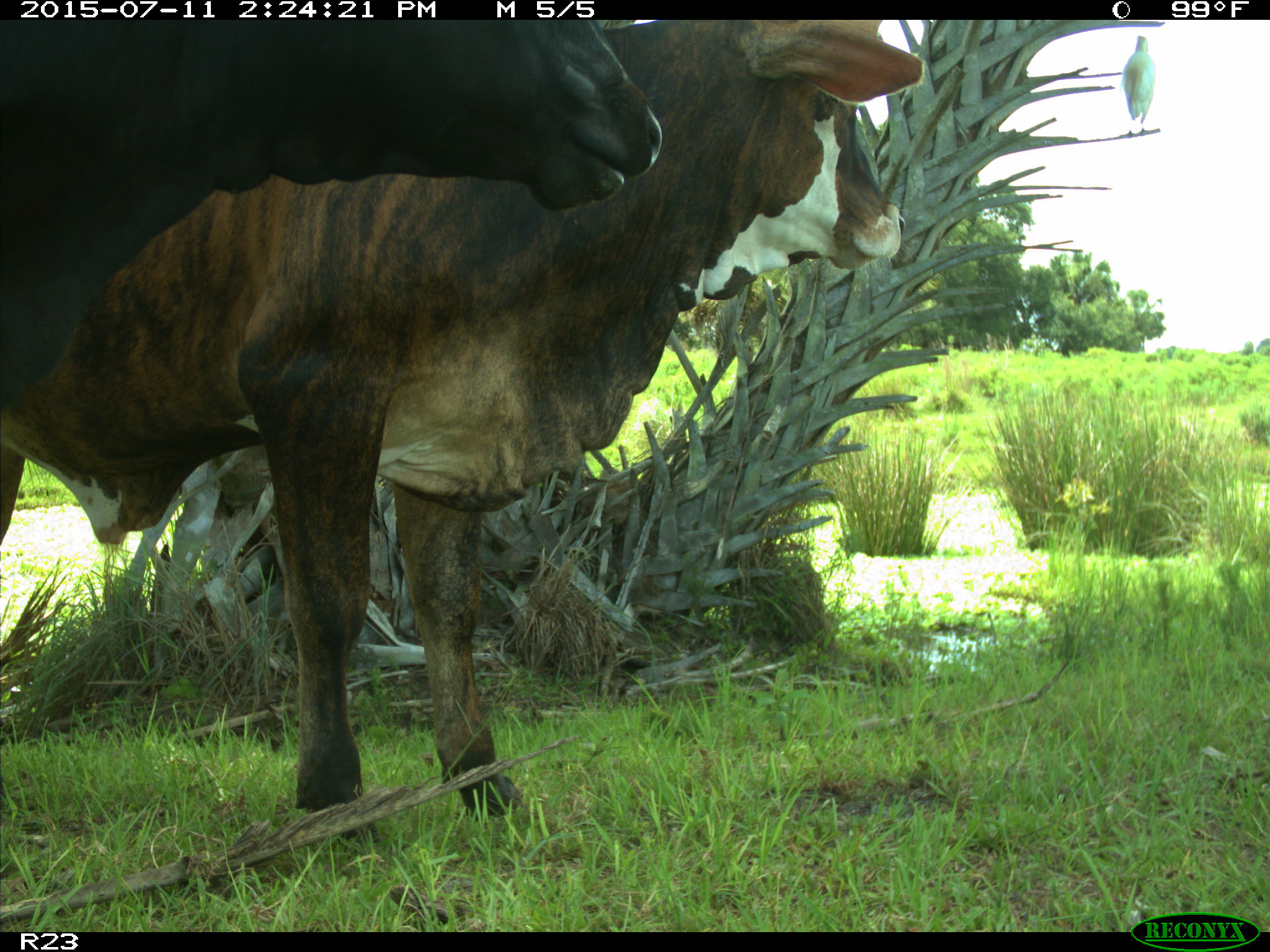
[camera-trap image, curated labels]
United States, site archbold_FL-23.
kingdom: Animalia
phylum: Chordata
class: Mammalia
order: Artiodactyla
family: Bovidae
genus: Bos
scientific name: Bos taurus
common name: domestic cow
Bos taurus (domestic cow).